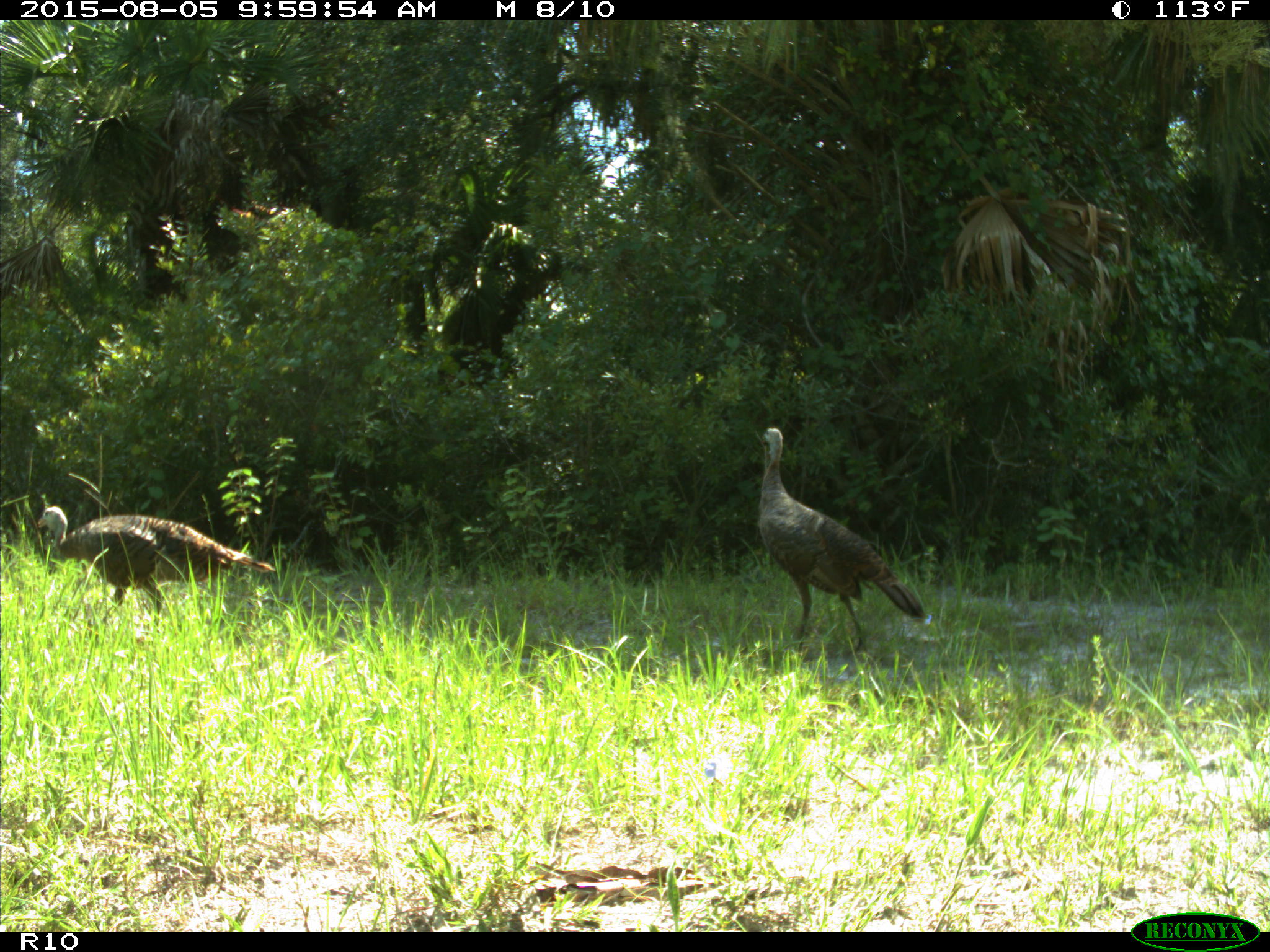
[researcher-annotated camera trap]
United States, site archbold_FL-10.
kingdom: Animalia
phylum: Chordata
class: Aves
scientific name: Aves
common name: birds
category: unidentified bird